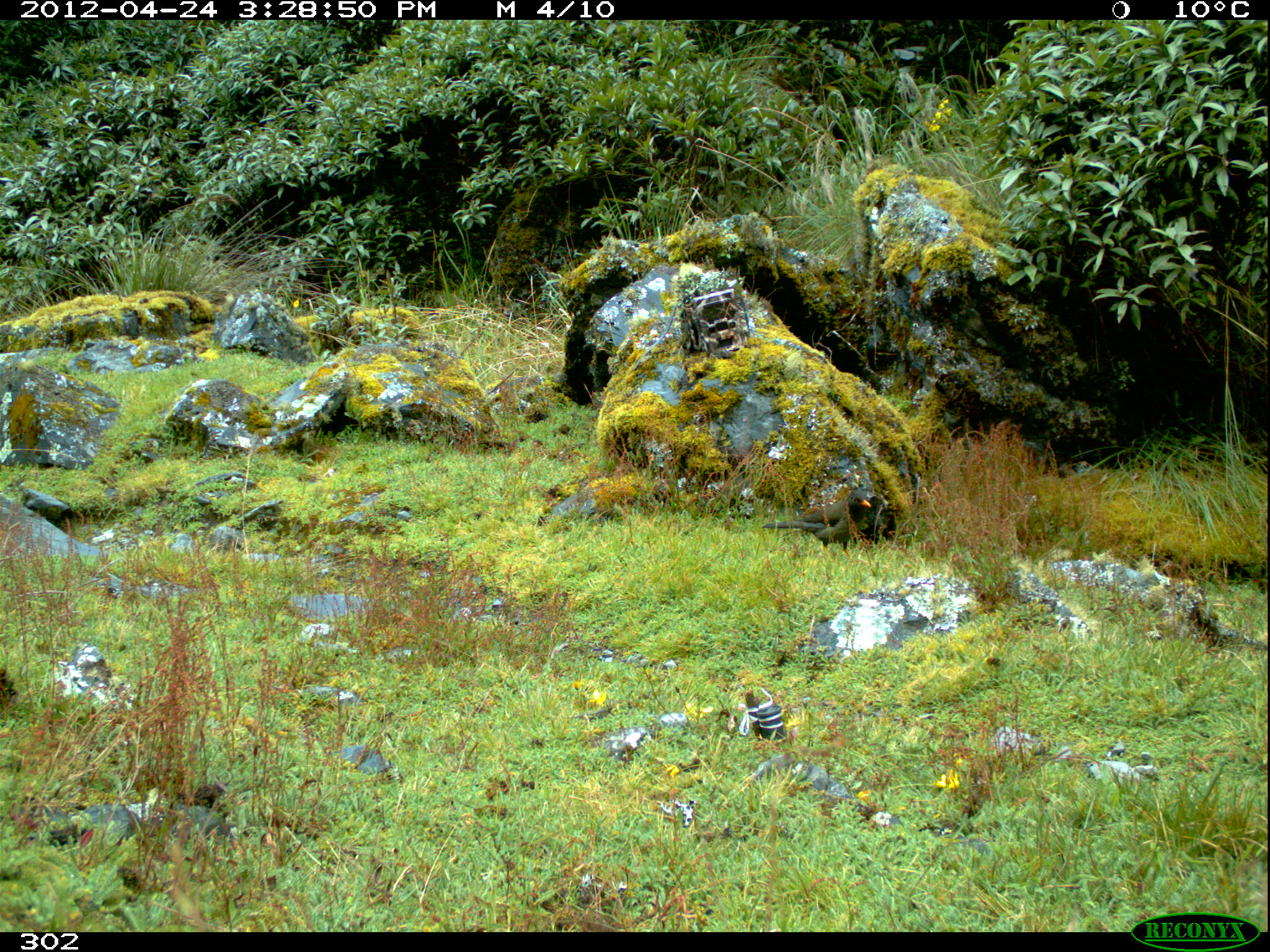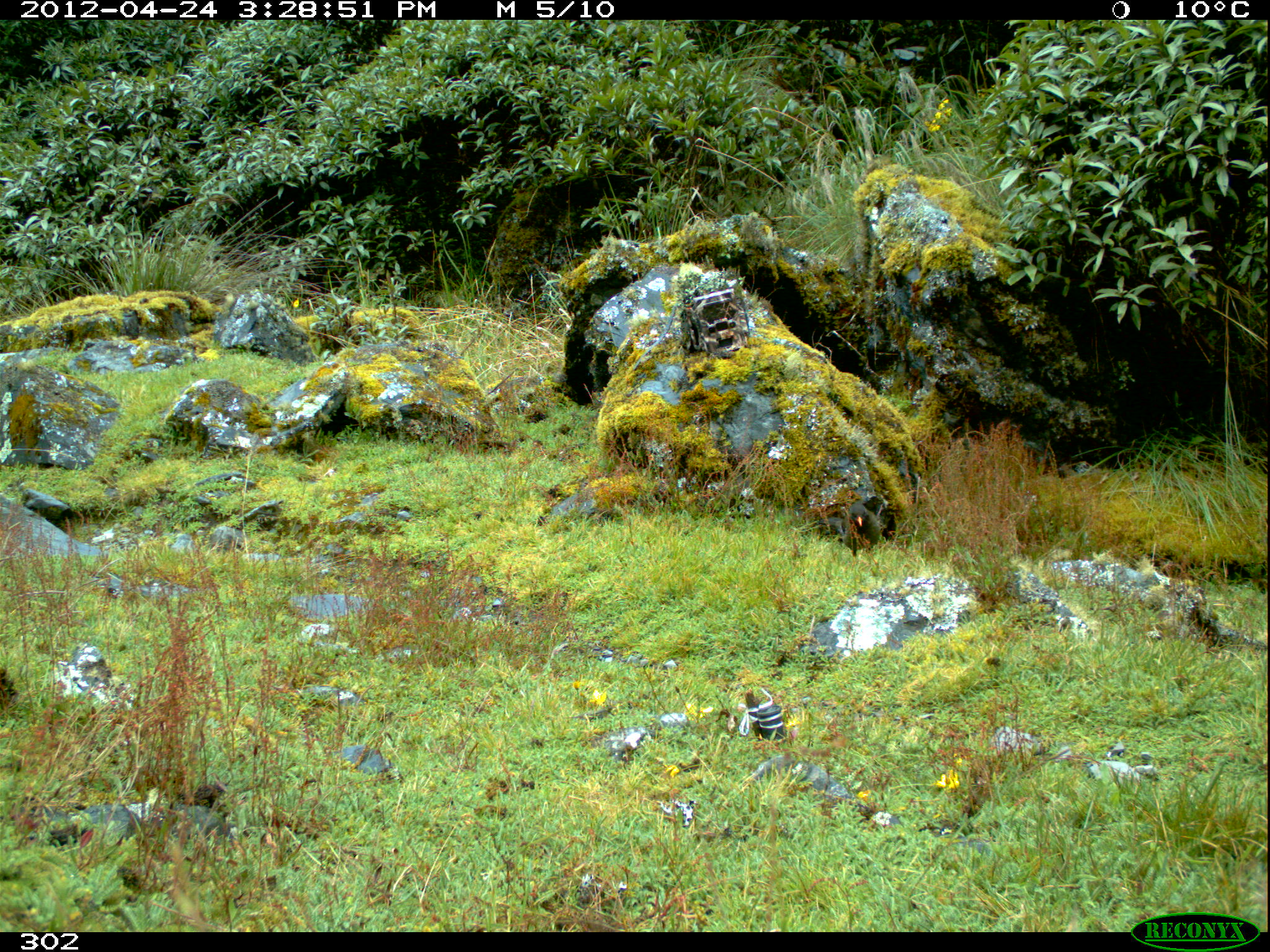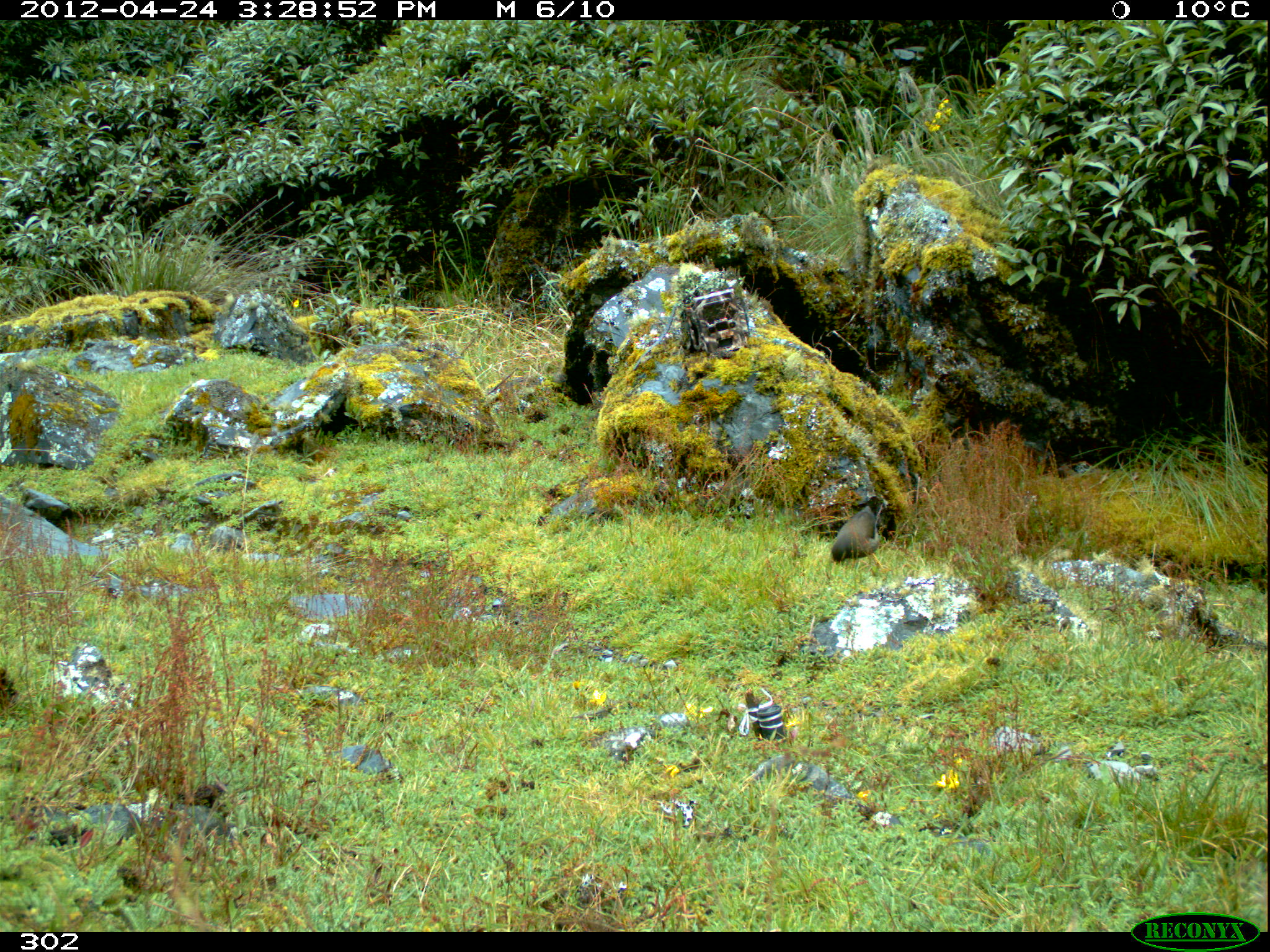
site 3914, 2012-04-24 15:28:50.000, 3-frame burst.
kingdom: Animalia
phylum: Chordata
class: Aves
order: Passeriformes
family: Turdidae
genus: Turdus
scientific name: Turdus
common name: true thrushes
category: turdus sp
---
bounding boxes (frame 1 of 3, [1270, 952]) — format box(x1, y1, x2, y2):
turdus sp: box(761, 490, 871, 556)